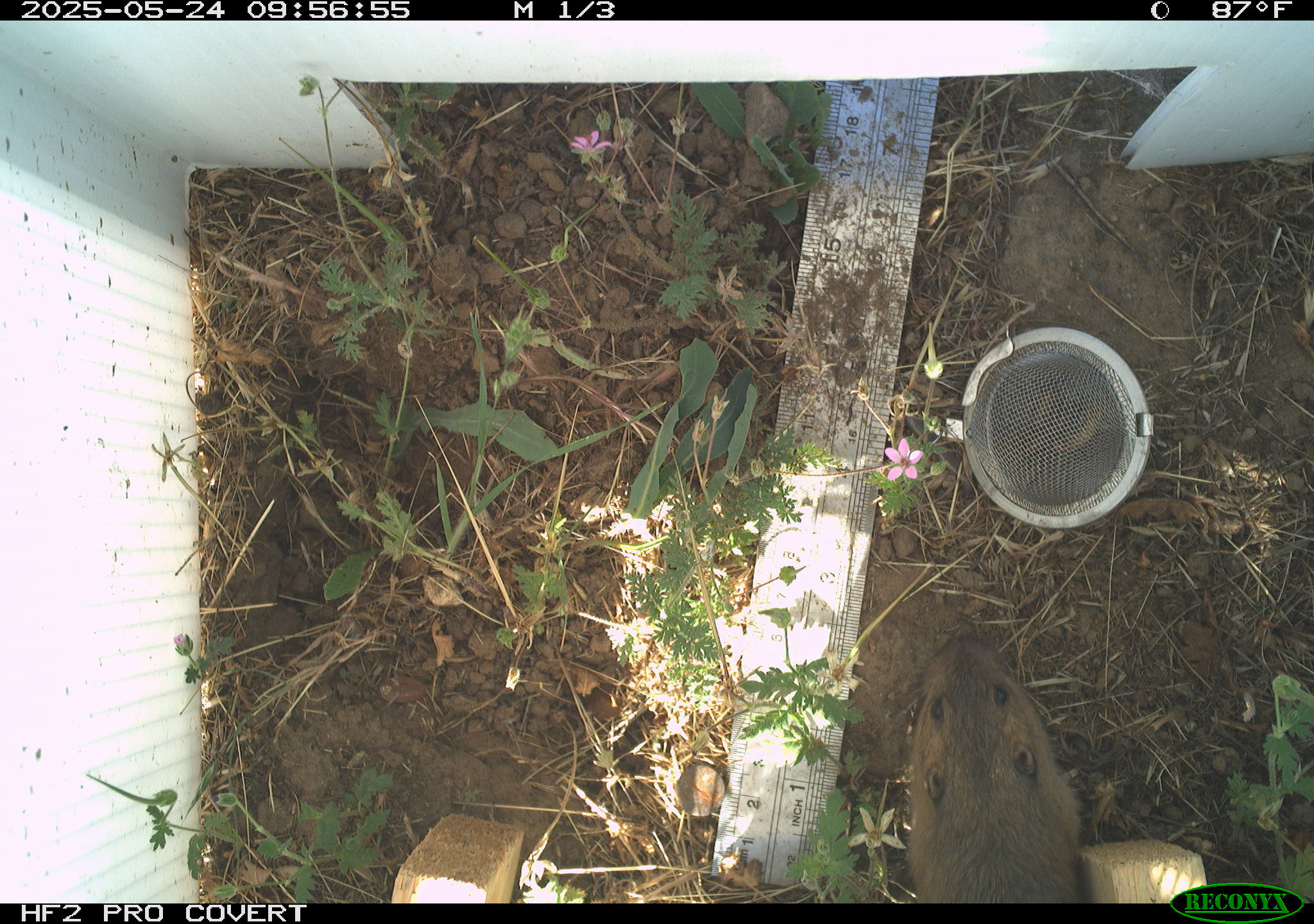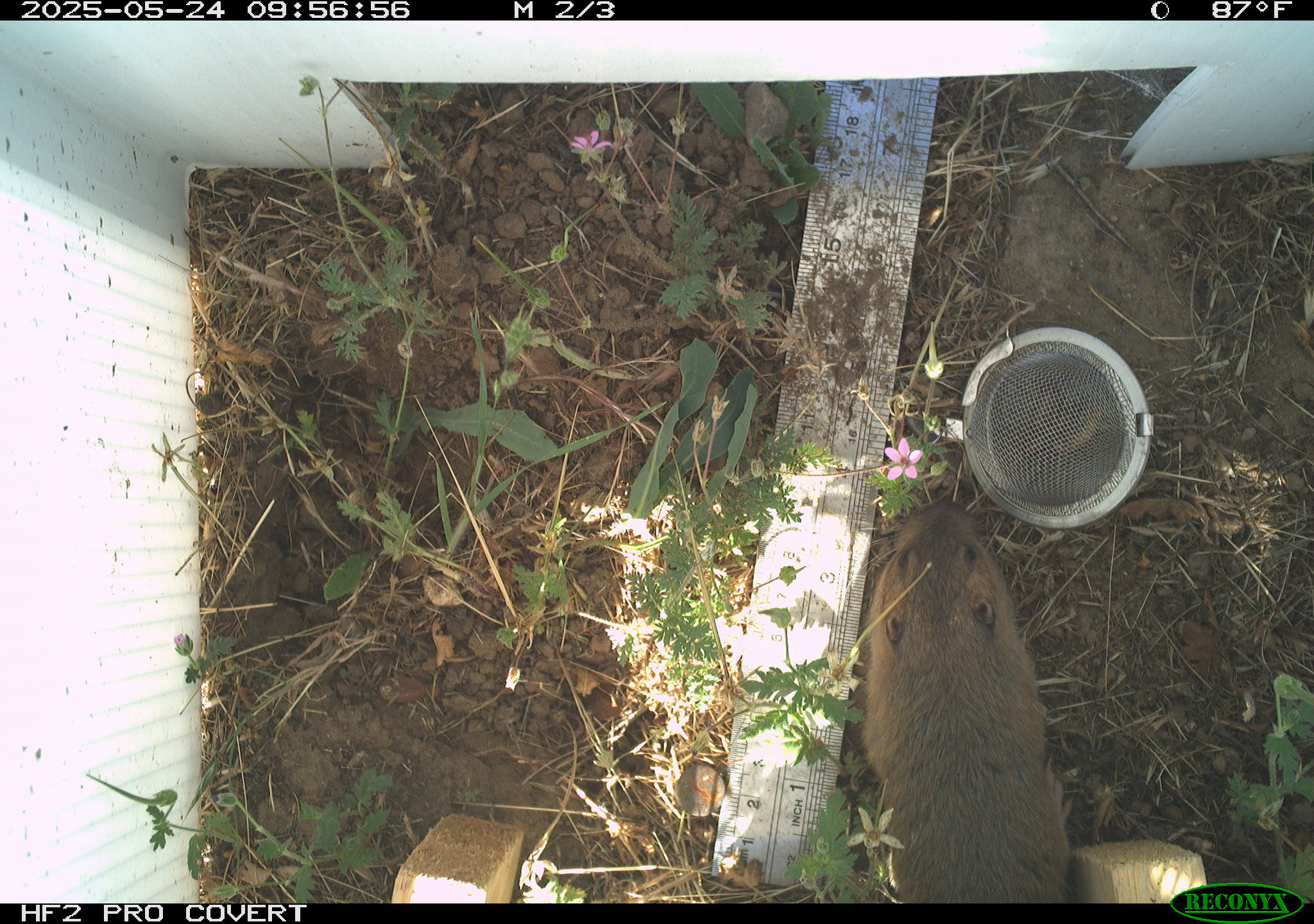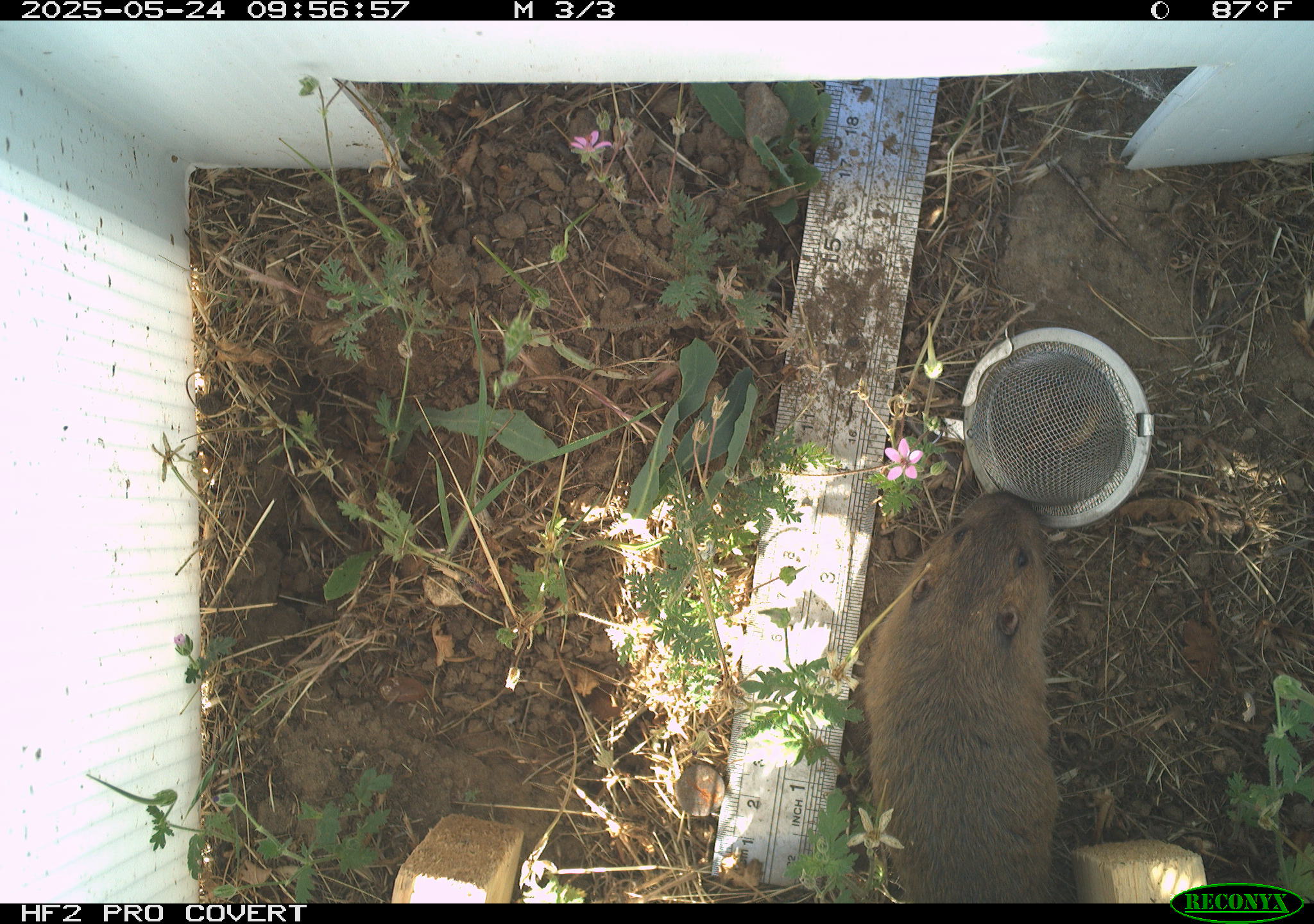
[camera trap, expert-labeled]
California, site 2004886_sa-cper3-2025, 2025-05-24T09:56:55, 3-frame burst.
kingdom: Animalia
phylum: Chordata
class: Mammalia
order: Rodentia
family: Cricetidae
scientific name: Arvicolinae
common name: voles, lemmings, and muskrats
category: arvicolinae subfamily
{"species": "arvicolinae subfamily (voles, lemmings, and muskrats) (Arvicolinae)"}